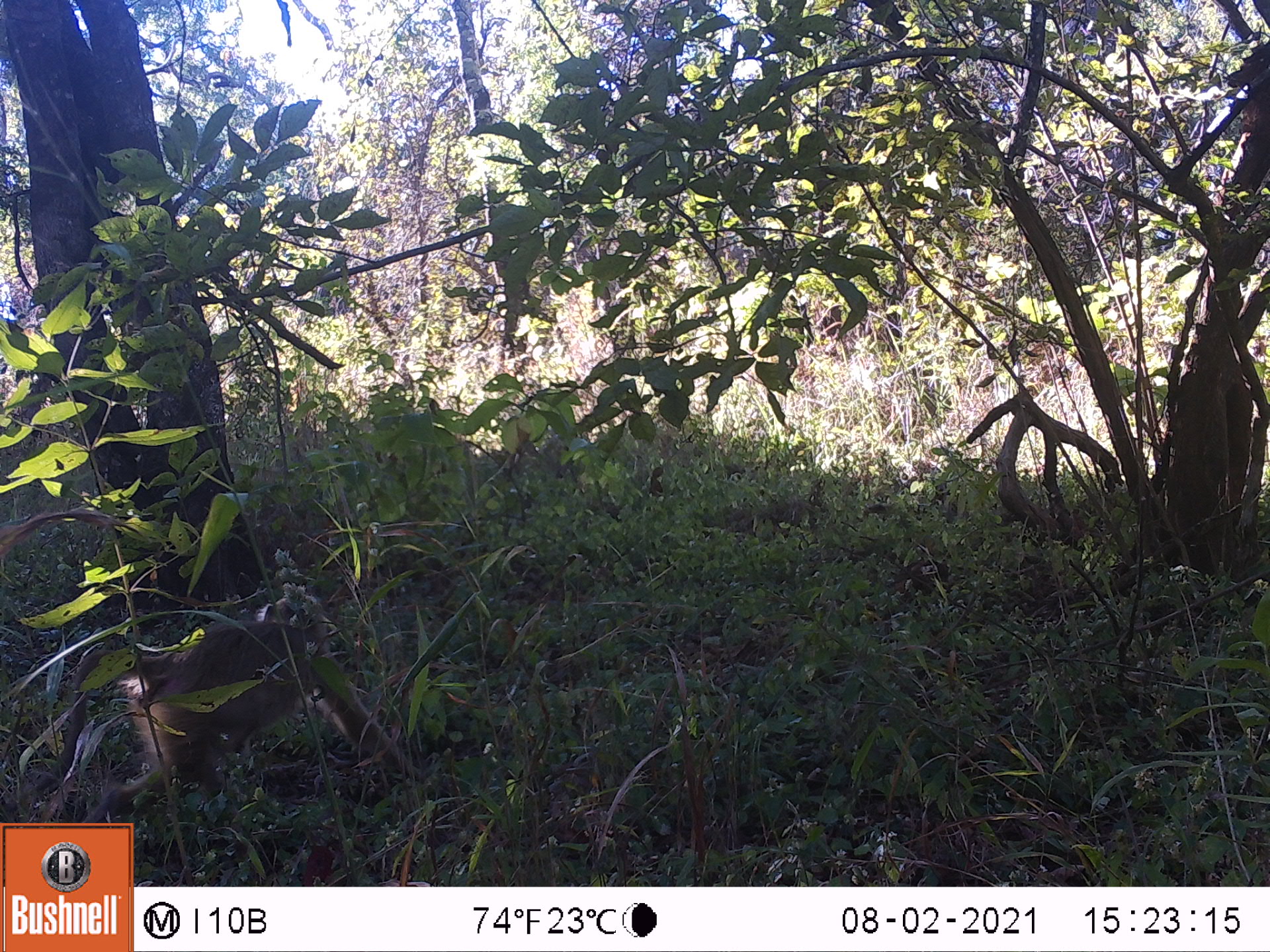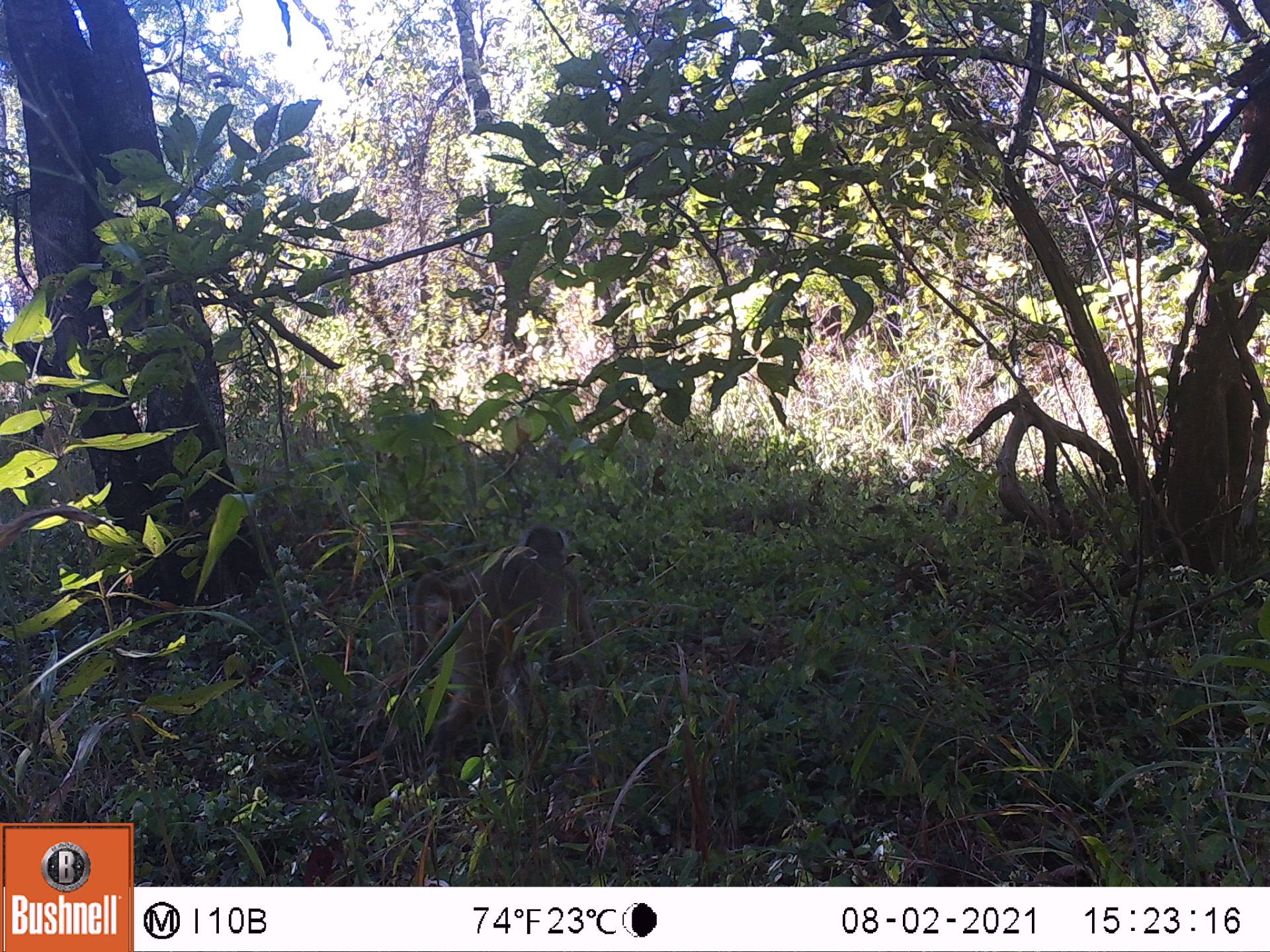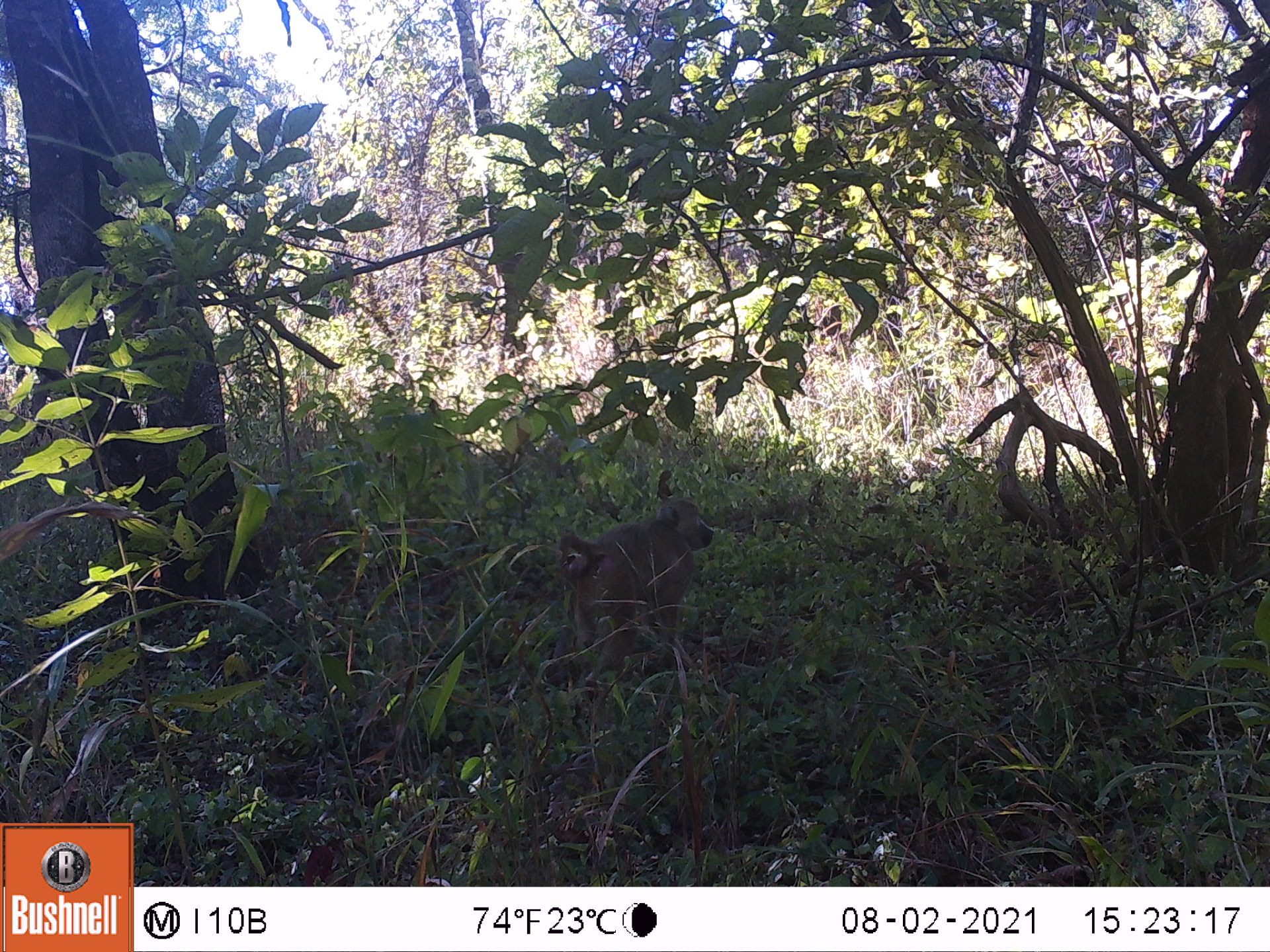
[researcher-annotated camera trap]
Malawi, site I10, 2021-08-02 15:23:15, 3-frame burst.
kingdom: Animalia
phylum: Chordata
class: Mammalia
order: Primates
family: Cercopithecidae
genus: Papio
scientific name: Papio cynocephalus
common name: yellow baboon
Yellow baboon (Papio cynocephalus), count 1.